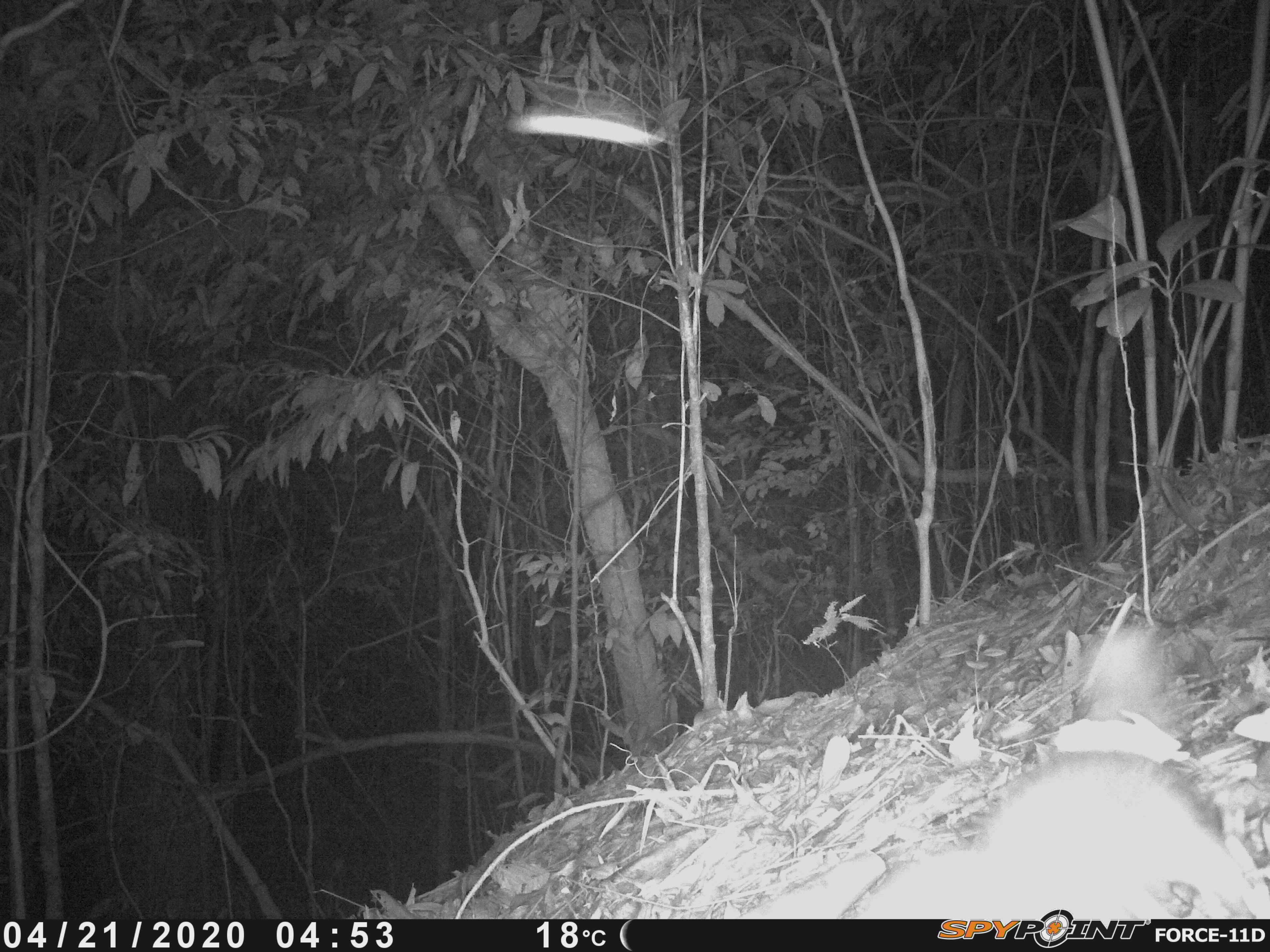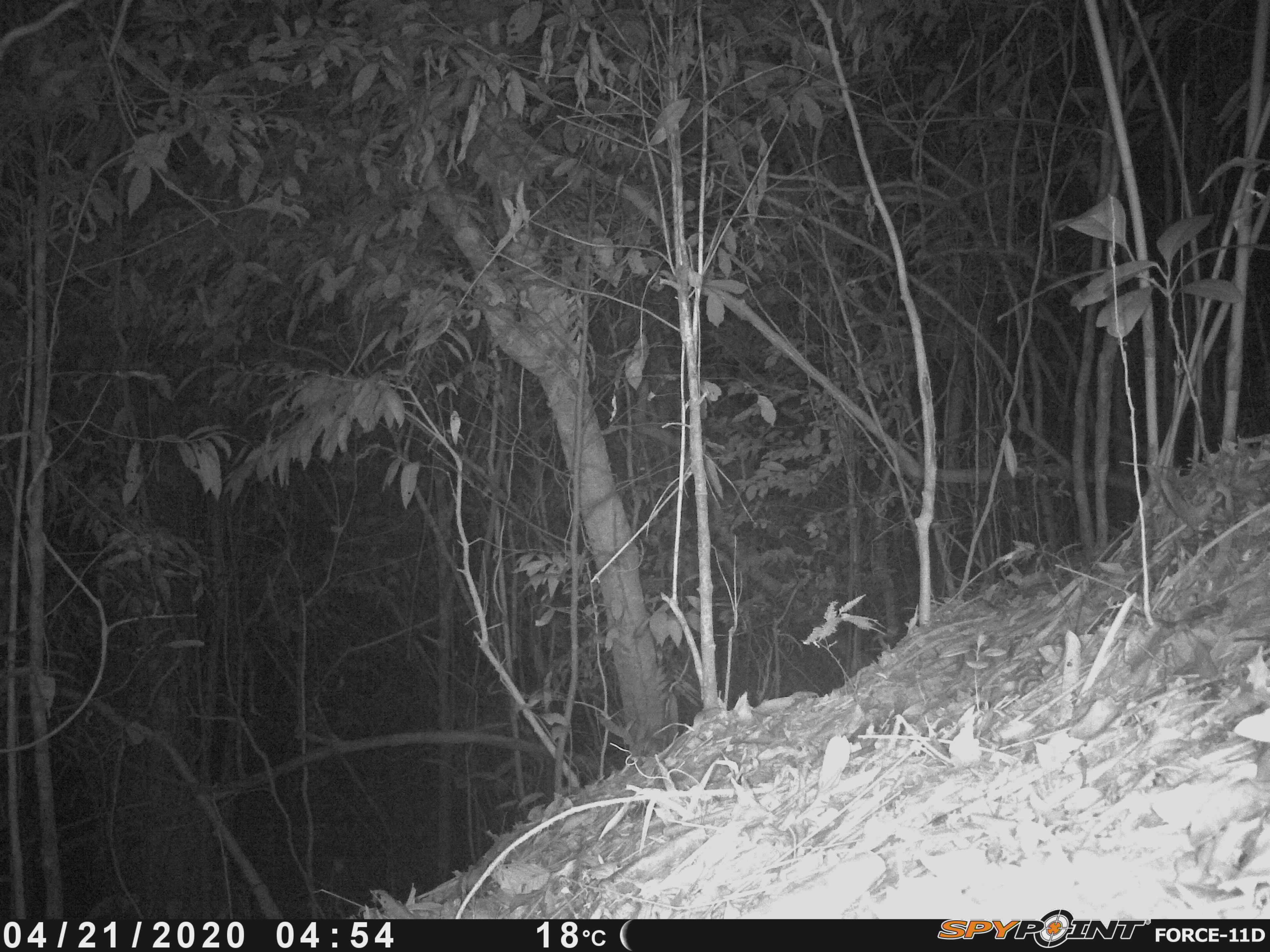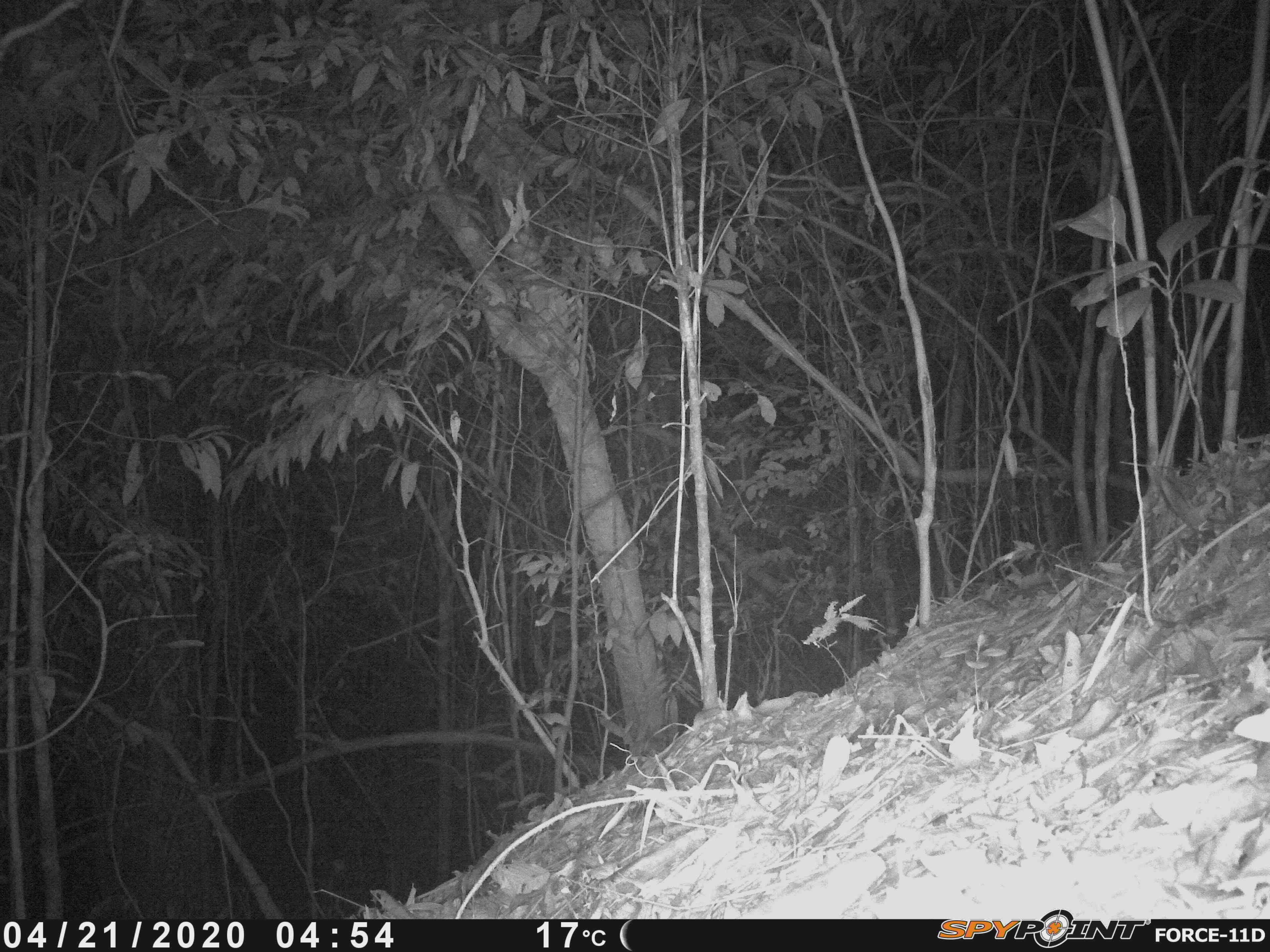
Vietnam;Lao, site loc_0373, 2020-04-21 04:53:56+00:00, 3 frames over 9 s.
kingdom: Animalia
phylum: Chordata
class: Mammalia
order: Carnivora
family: Mustelidae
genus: Melogale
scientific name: Melogale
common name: ferret badger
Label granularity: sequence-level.